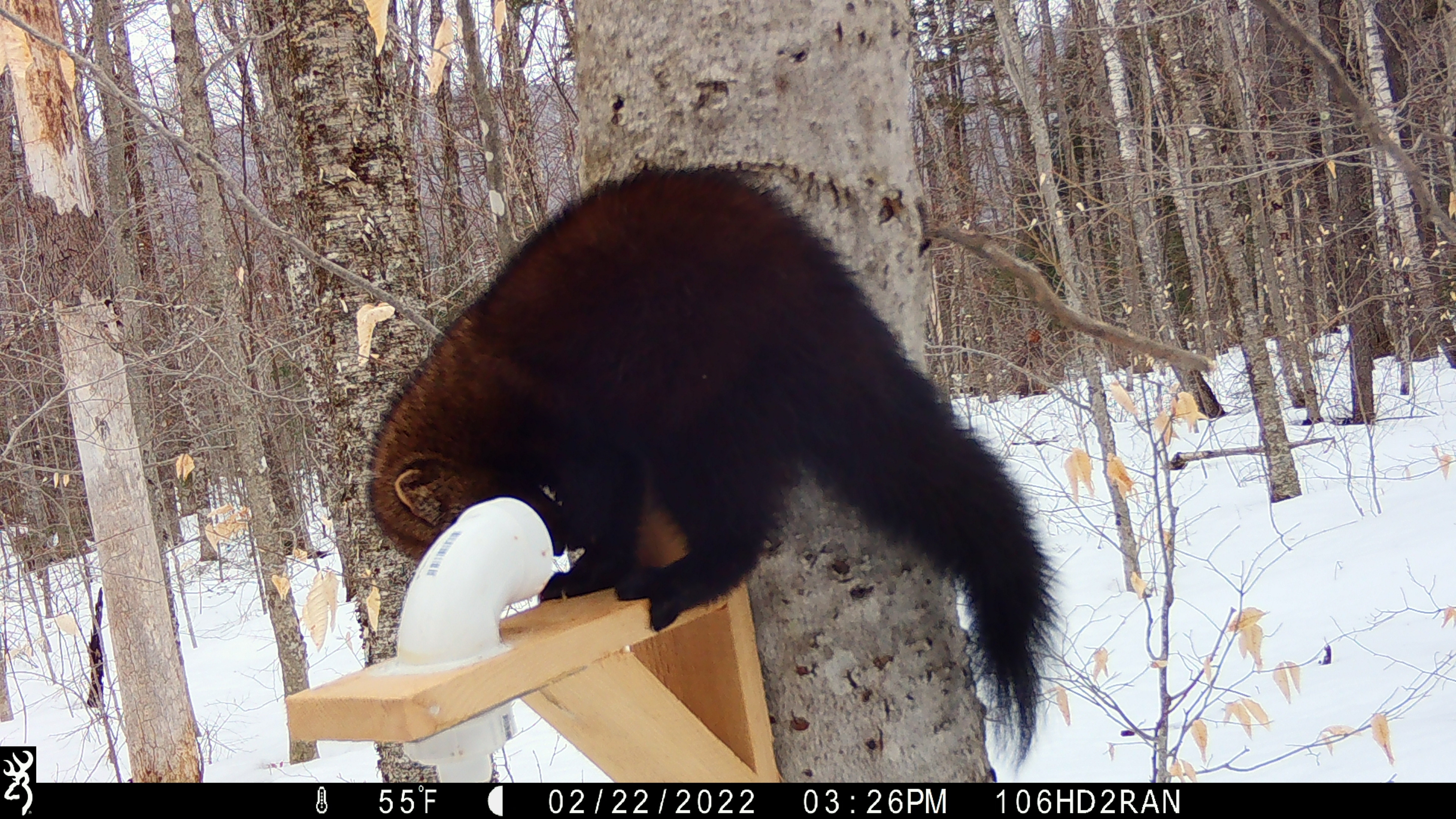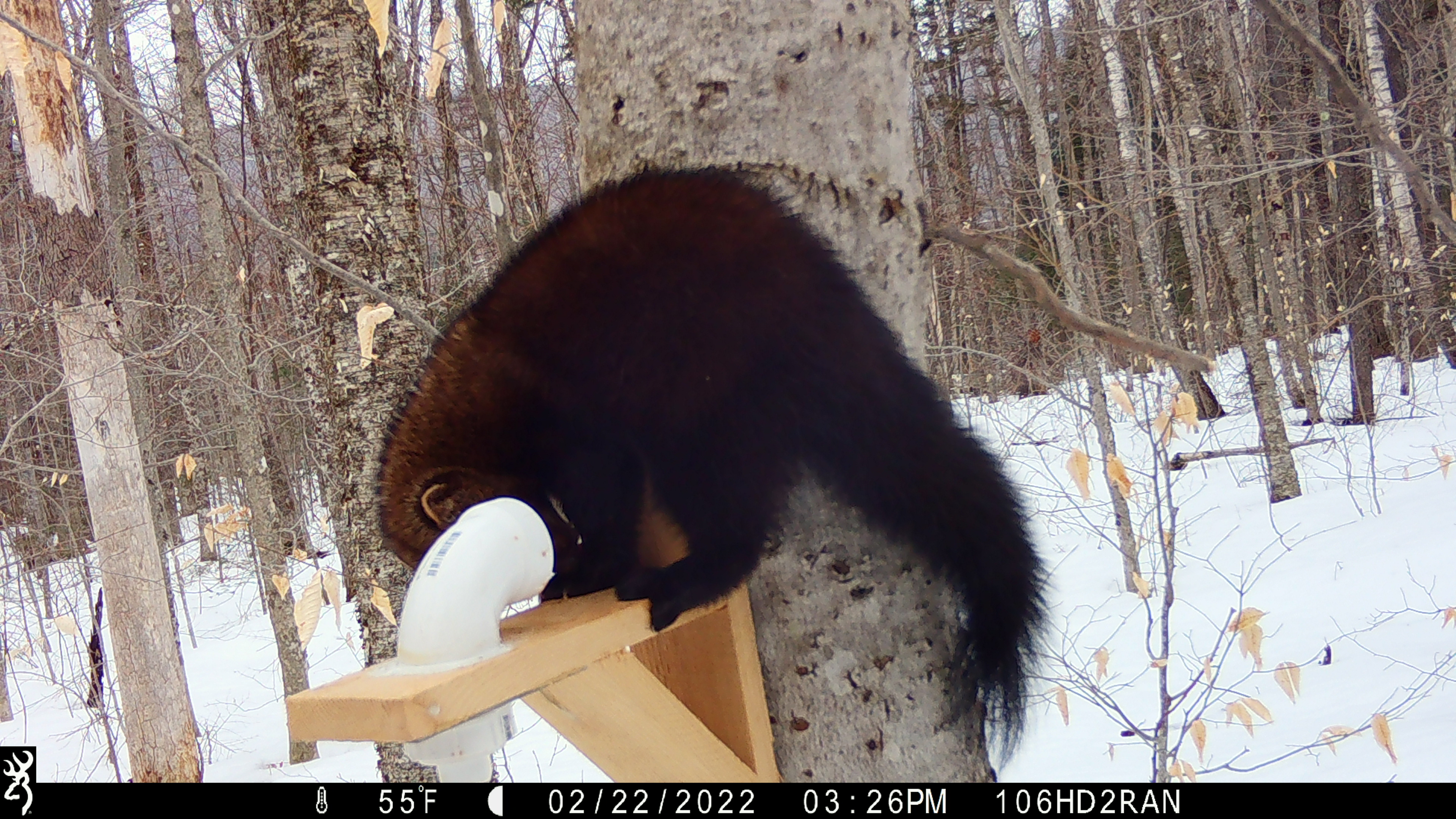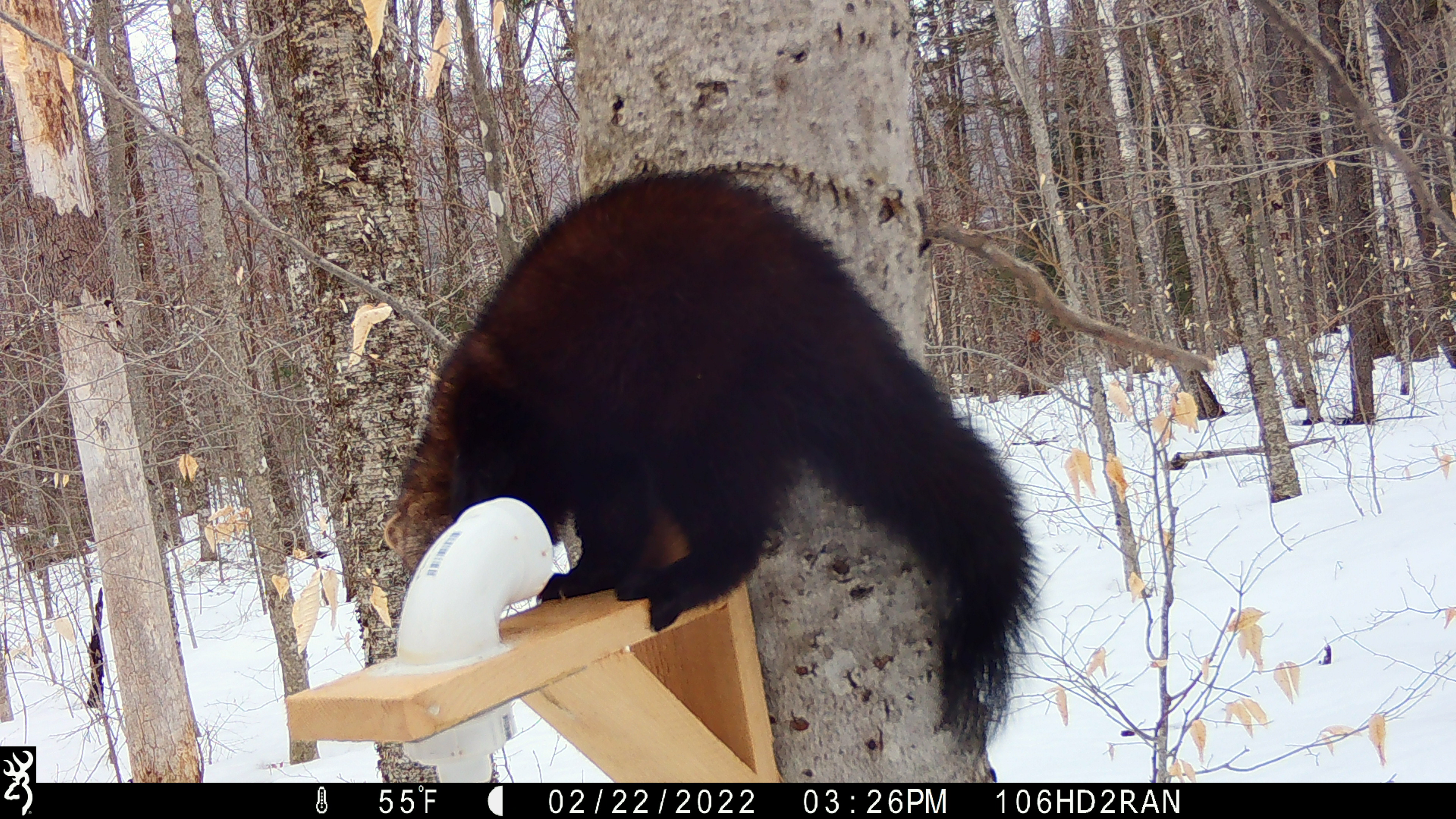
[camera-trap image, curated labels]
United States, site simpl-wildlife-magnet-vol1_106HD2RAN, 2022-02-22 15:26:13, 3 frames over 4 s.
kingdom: Animalia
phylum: Chordata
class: Mammalia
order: Carnivora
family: Mustelidae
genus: Pekania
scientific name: Pekania pennanti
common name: fisher